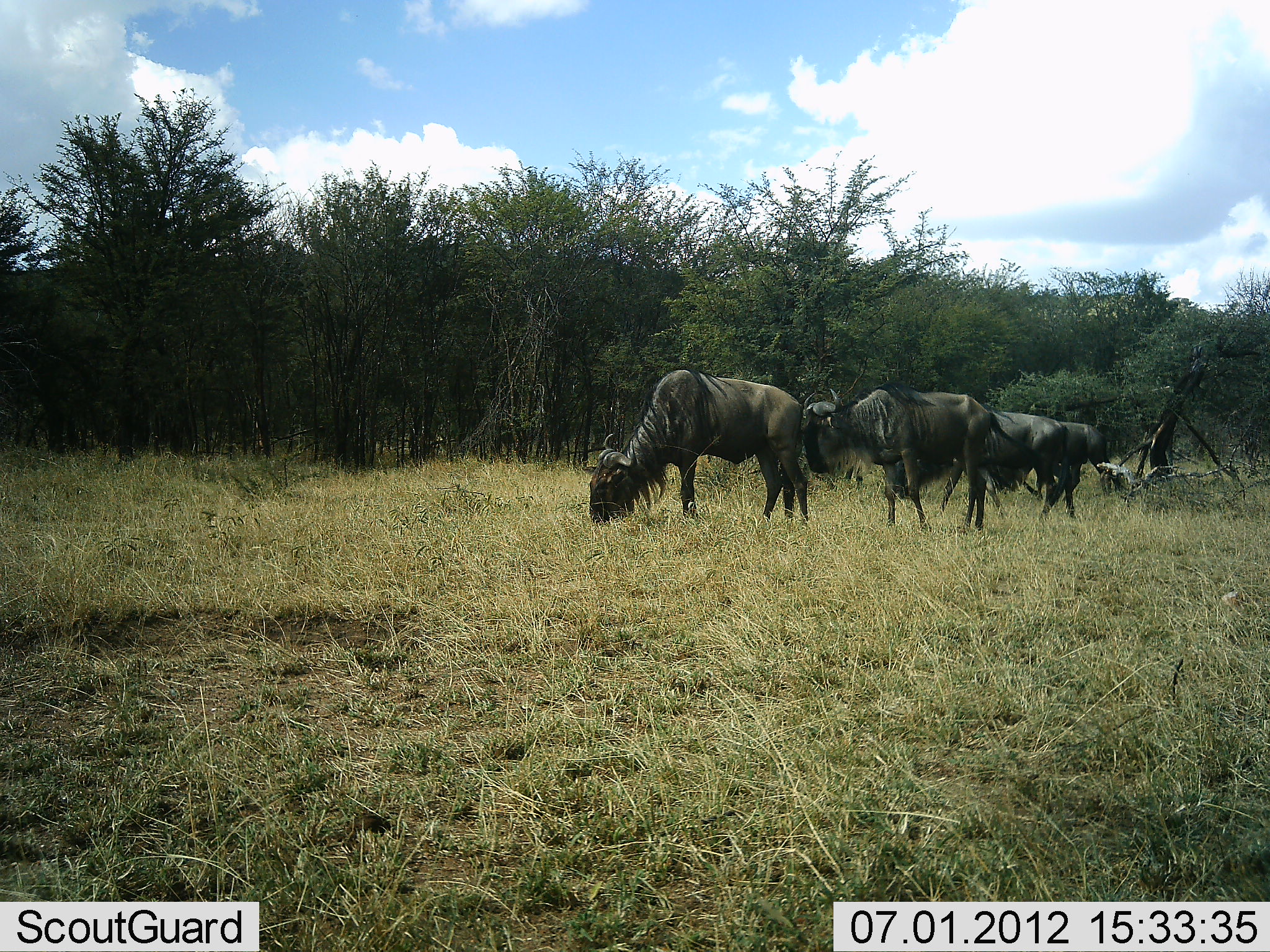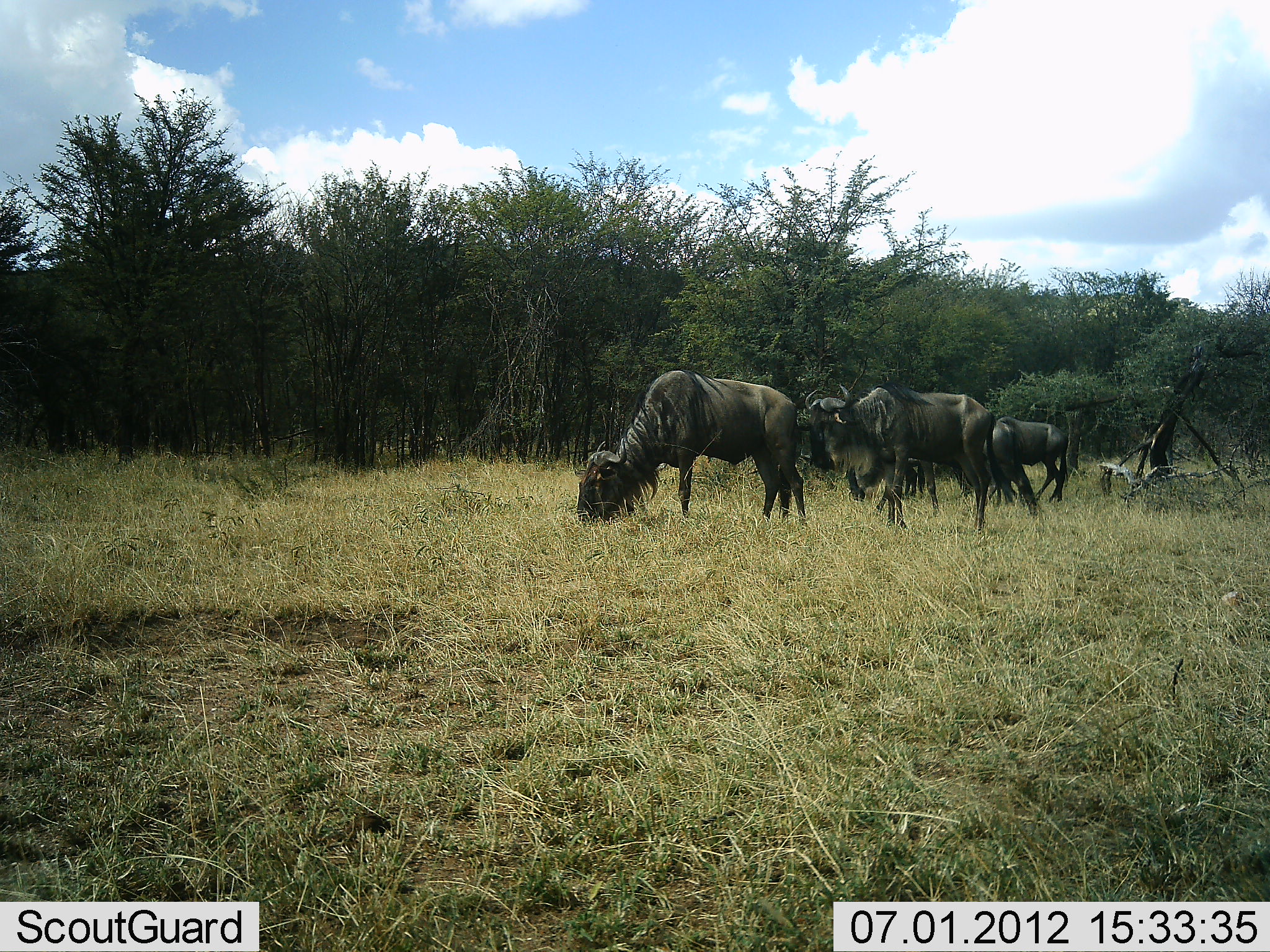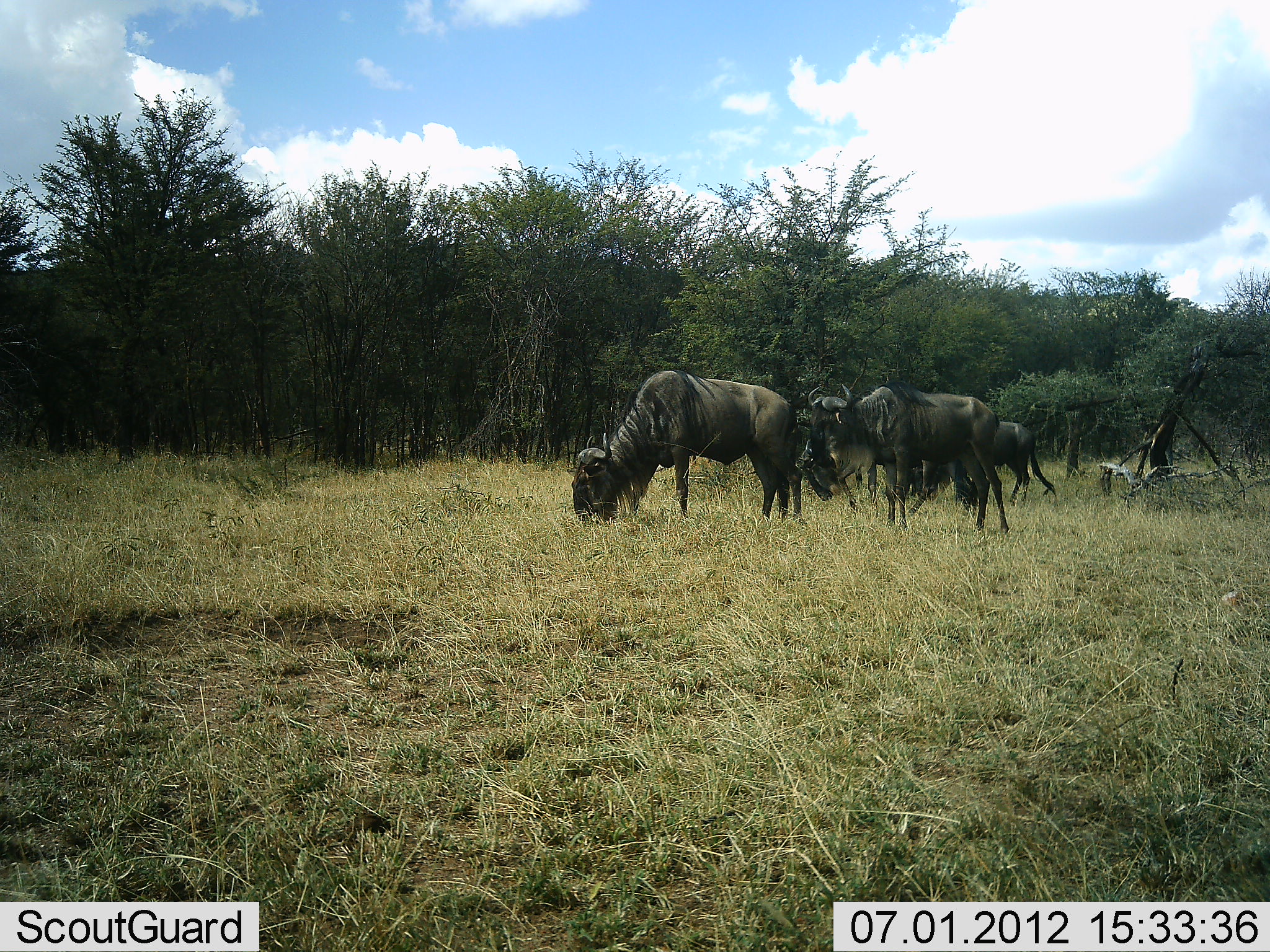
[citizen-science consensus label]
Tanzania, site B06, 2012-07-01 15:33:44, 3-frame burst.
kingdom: Animalia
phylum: Chordata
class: Mammalia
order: Artiodactyla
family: Bovidae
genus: Connochaetes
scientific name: Connochaetes taurinus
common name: blue wildebeest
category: wildebeest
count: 4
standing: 50%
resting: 0%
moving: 40%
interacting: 0%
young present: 10%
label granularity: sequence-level